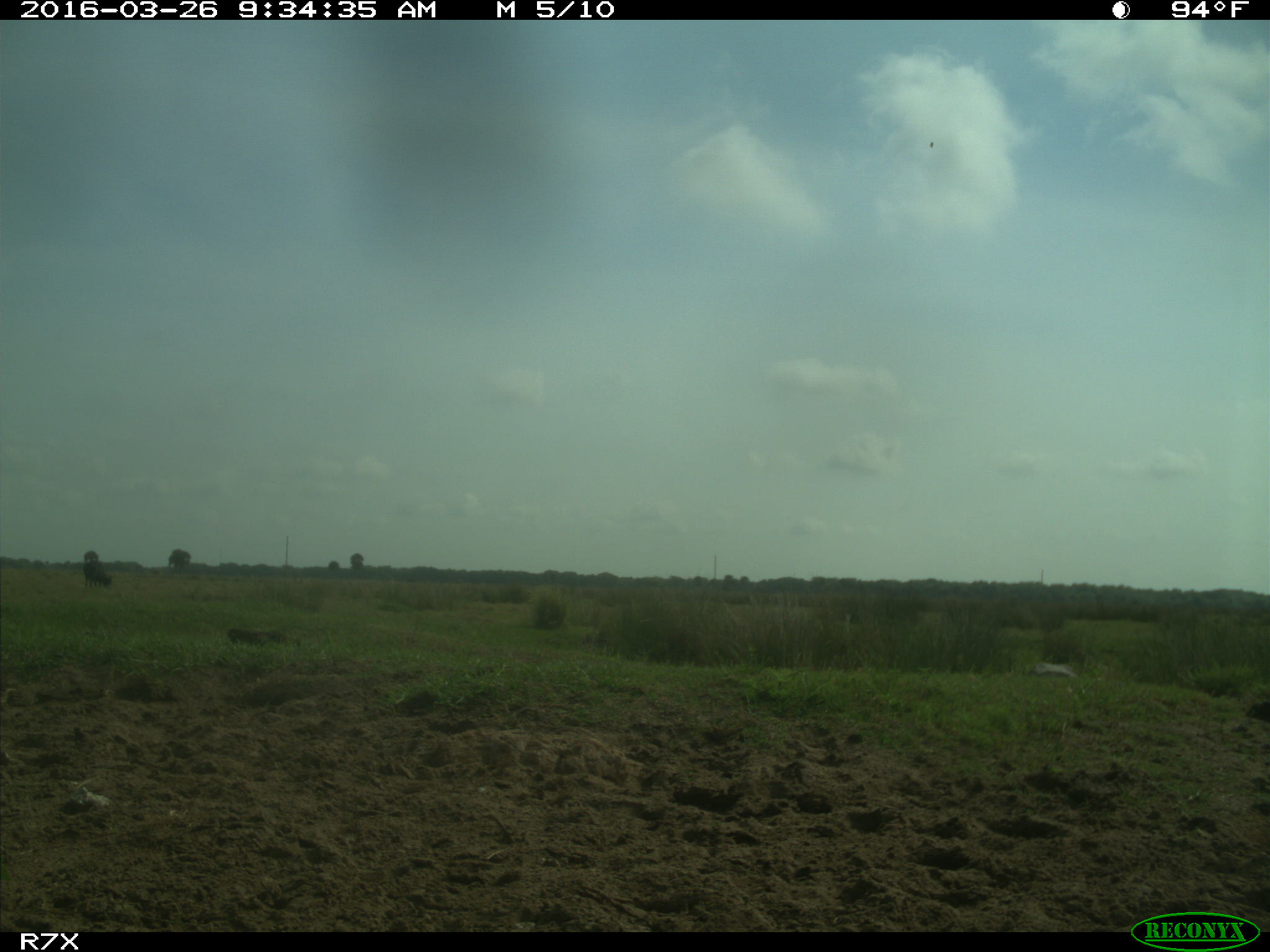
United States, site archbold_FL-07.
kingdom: Animalia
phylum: Chordata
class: Mammalia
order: Artiodactyla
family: Bovidae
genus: Bos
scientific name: Bos taurus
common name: domestic cow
Bos taurus (domestic cow).